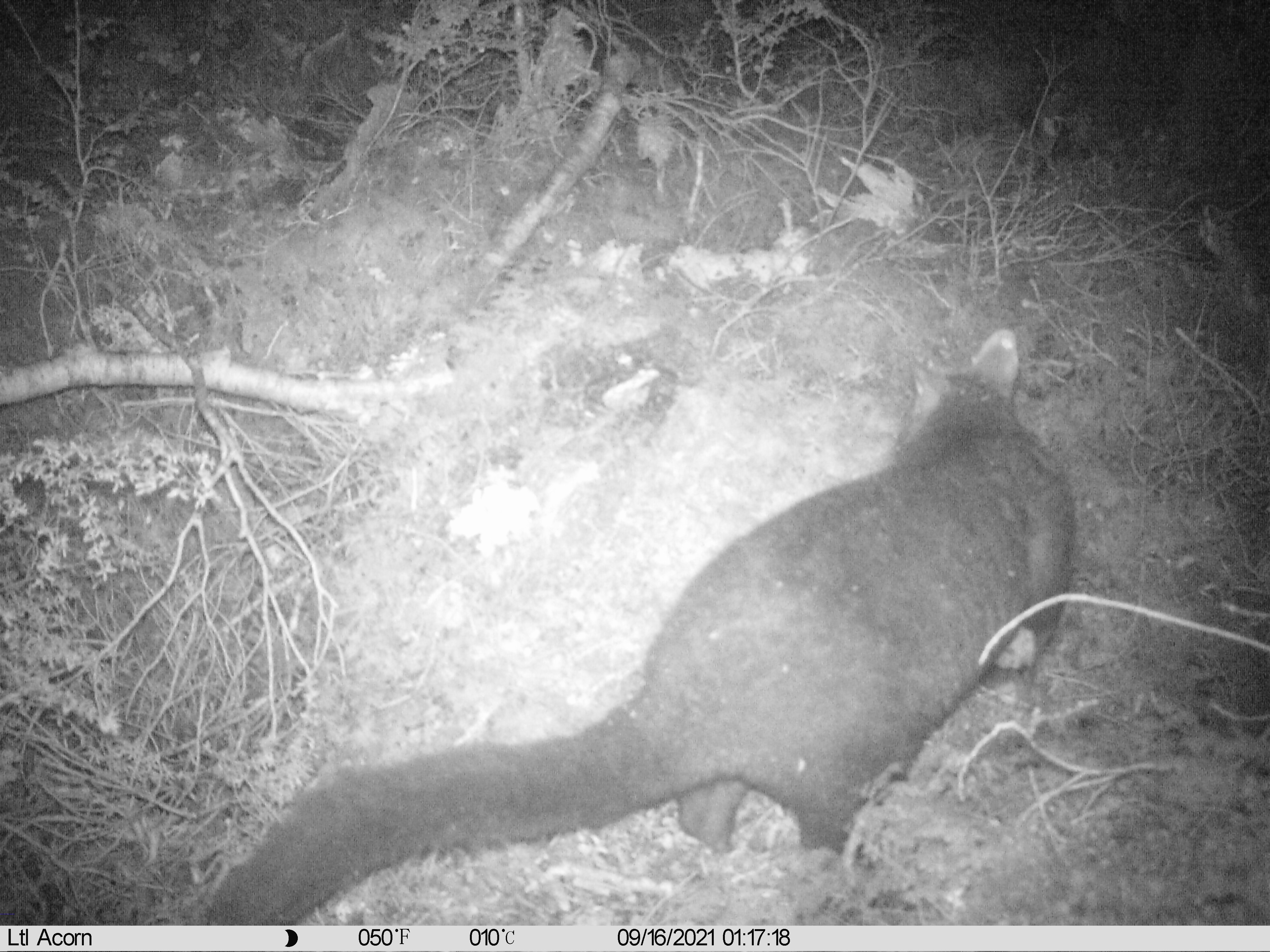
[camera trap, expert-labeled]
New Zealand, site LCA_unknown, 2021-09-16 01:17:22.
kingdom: Animalia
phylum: Chordata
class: Mammalia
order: Diprotodontia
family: Phalangeridae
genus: Trichosurus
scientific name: Trichosurus vulpecula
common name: common brushtail possum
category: possum